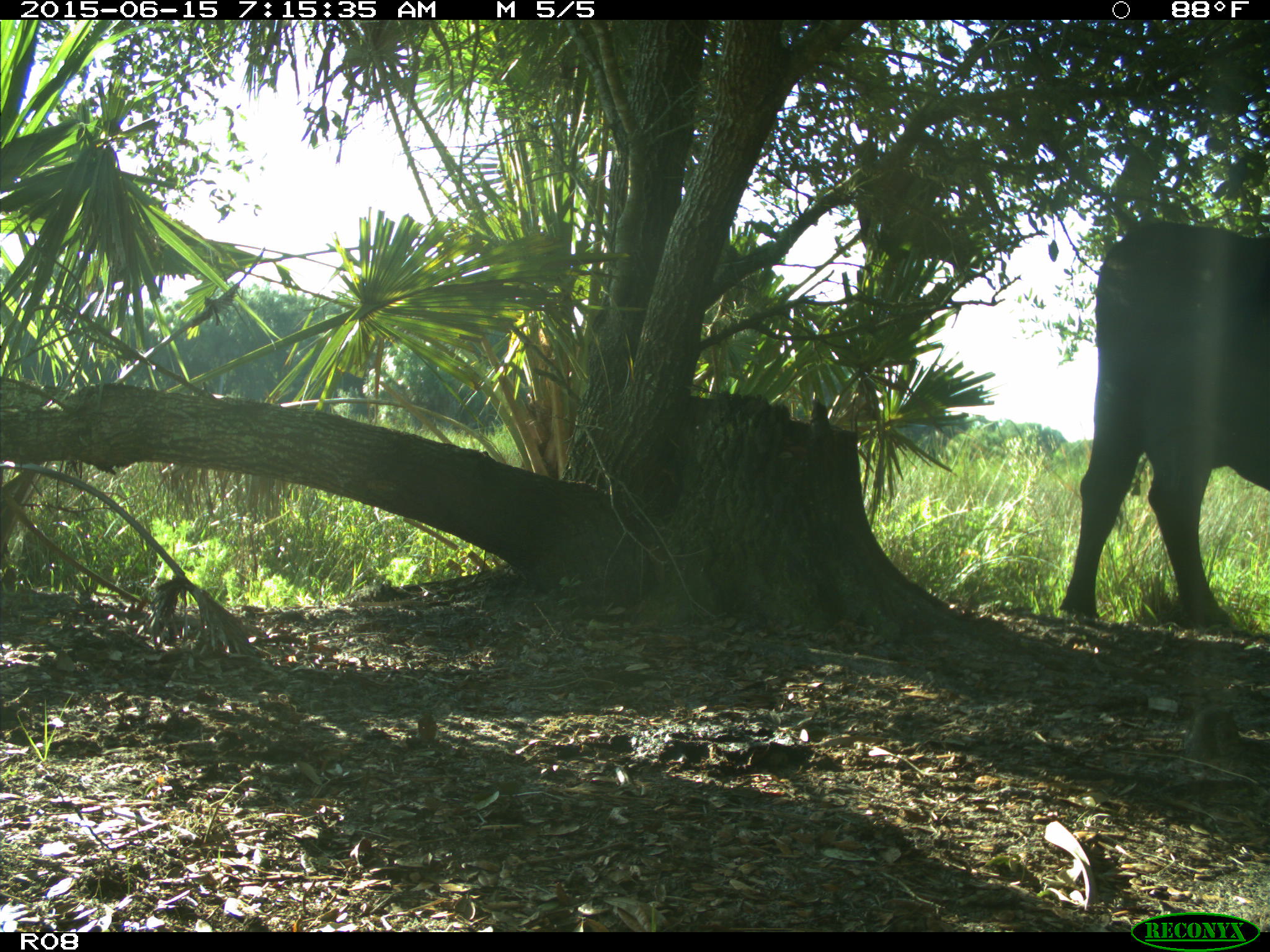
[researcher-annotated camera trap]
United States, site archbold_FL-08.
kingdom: Animalia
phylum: Chordata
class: Mammalia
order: Artiodactyla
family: Bovidae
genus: Bos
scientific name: Bos taurus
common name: domestic cow